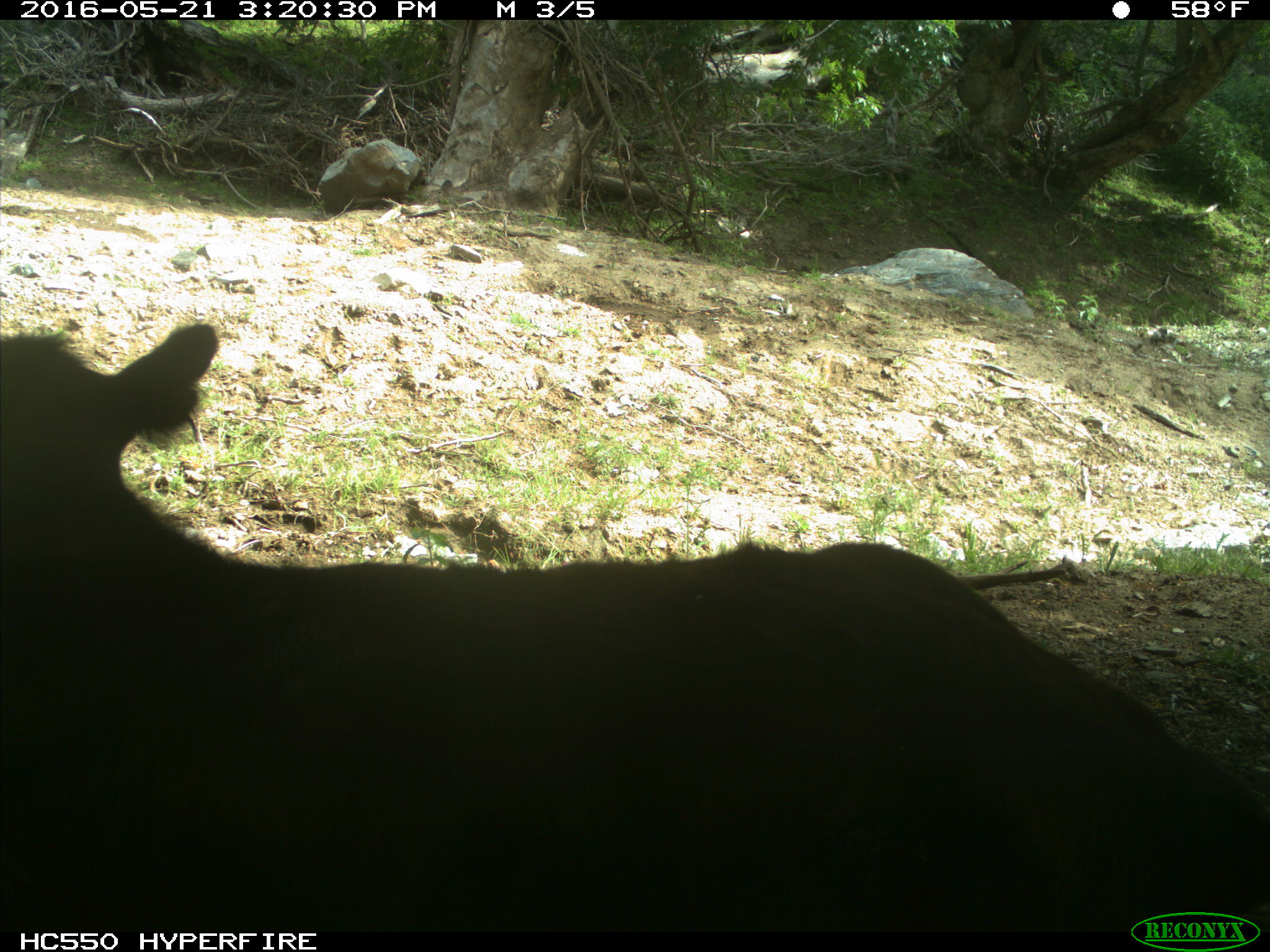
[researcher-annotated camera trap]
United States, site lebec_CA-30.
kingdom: Animalia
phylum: Chordata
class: Mammalia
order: Artiodactyla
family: Bovidae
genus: Bos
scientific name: Bos taurus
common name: domestic cow